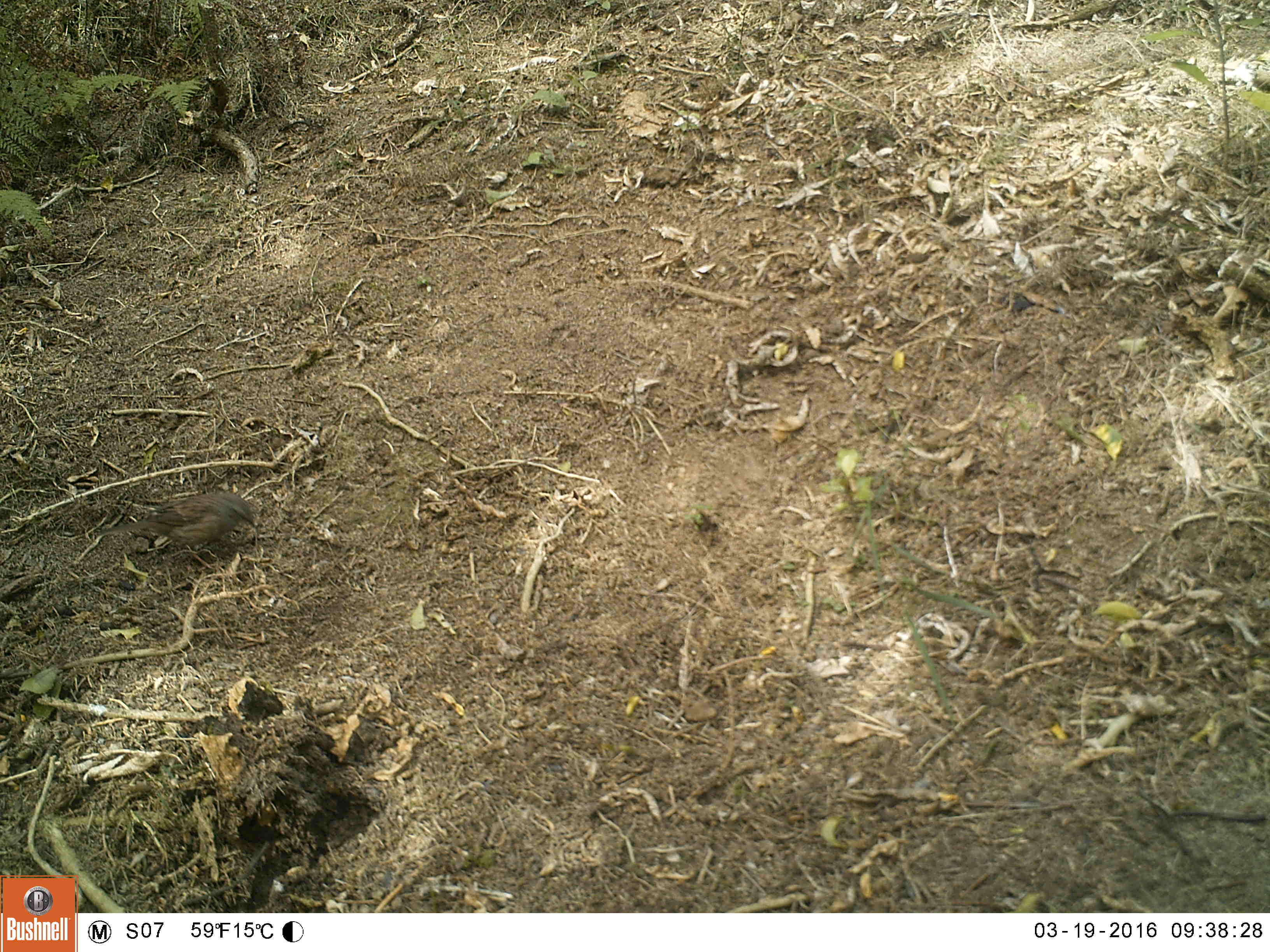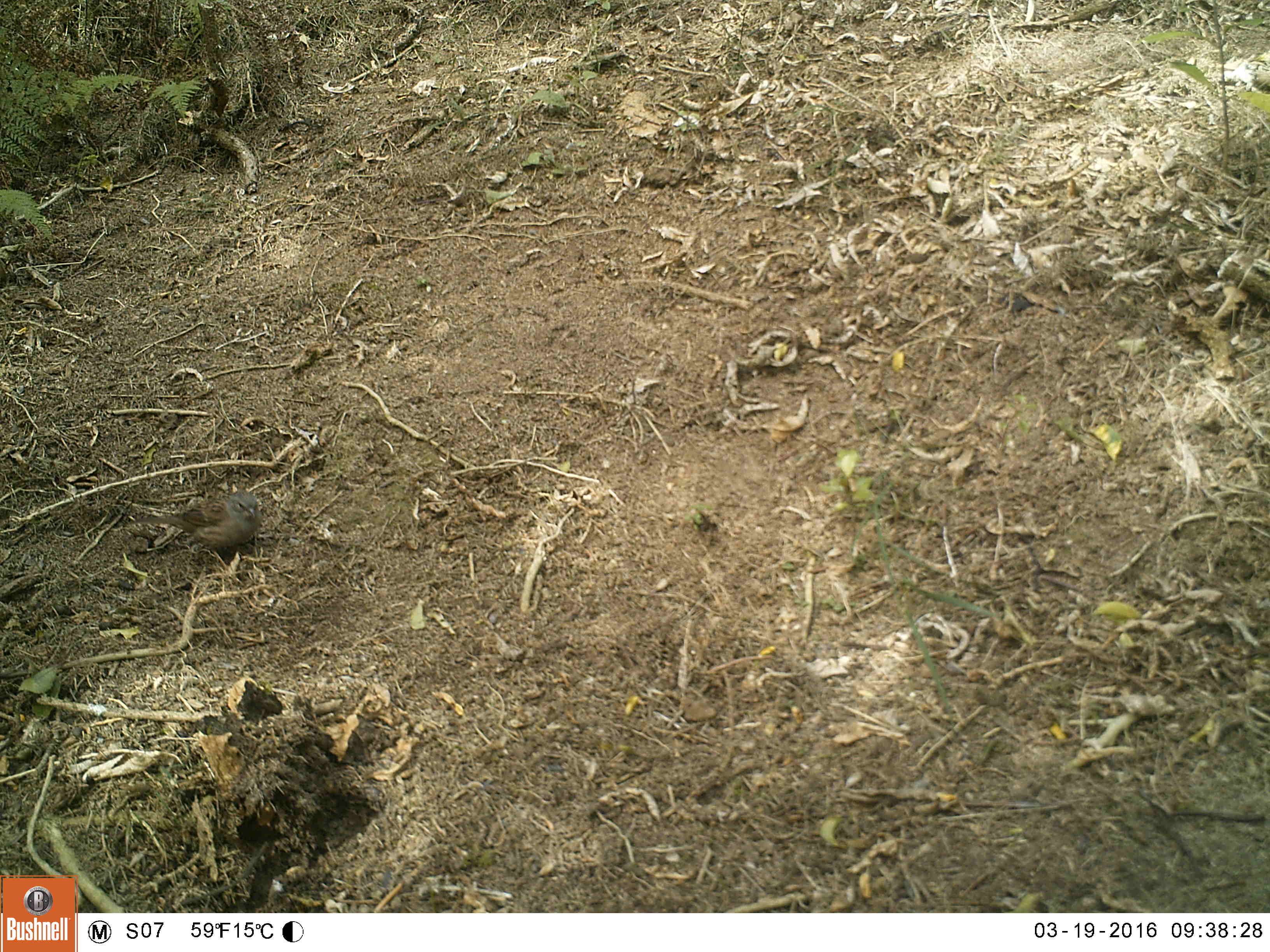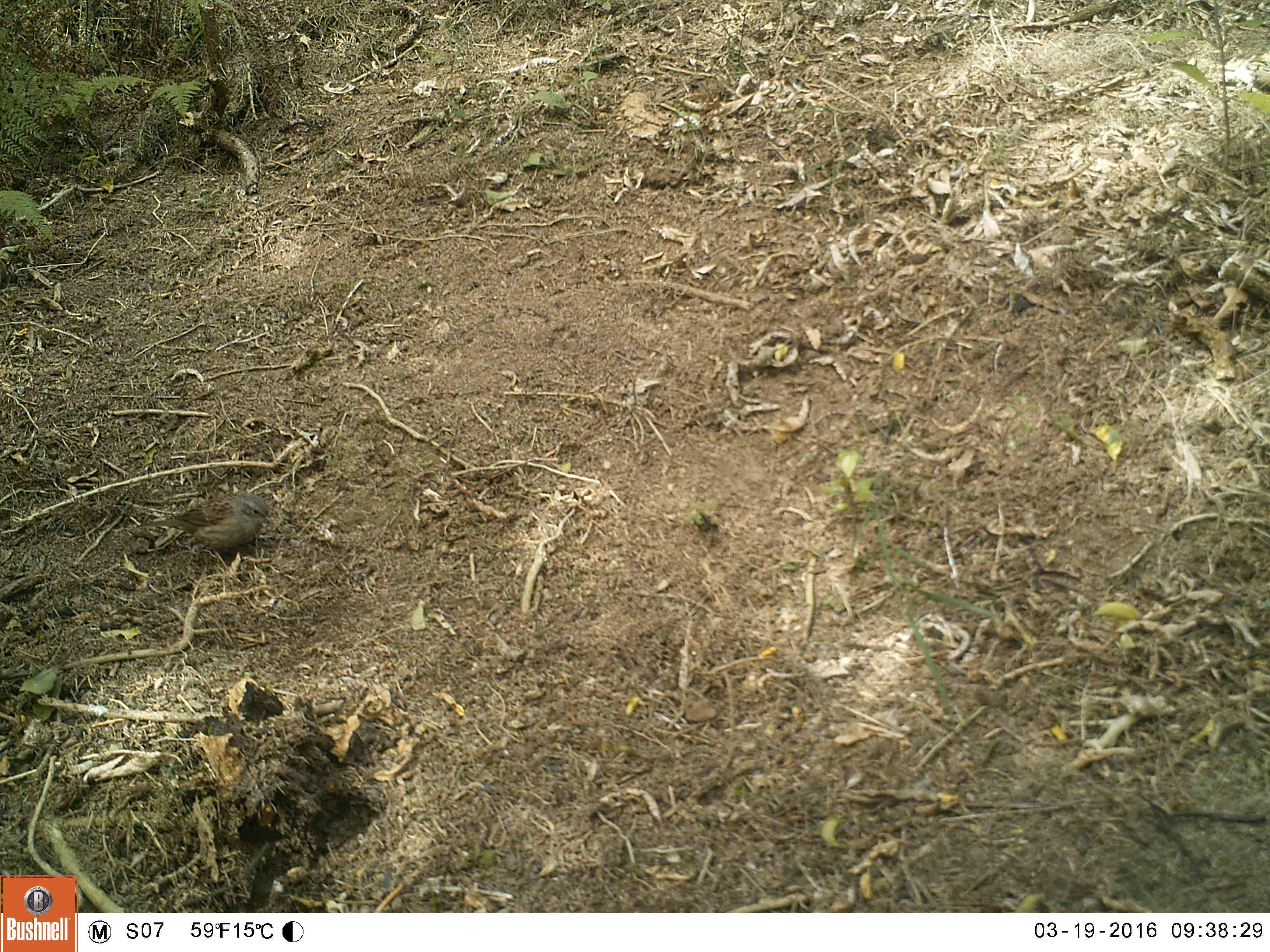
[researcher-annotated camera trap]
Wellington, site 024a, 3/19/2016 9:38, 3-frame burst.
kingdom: Animalia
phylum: Chordata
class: Aves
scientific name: Aves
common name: bird